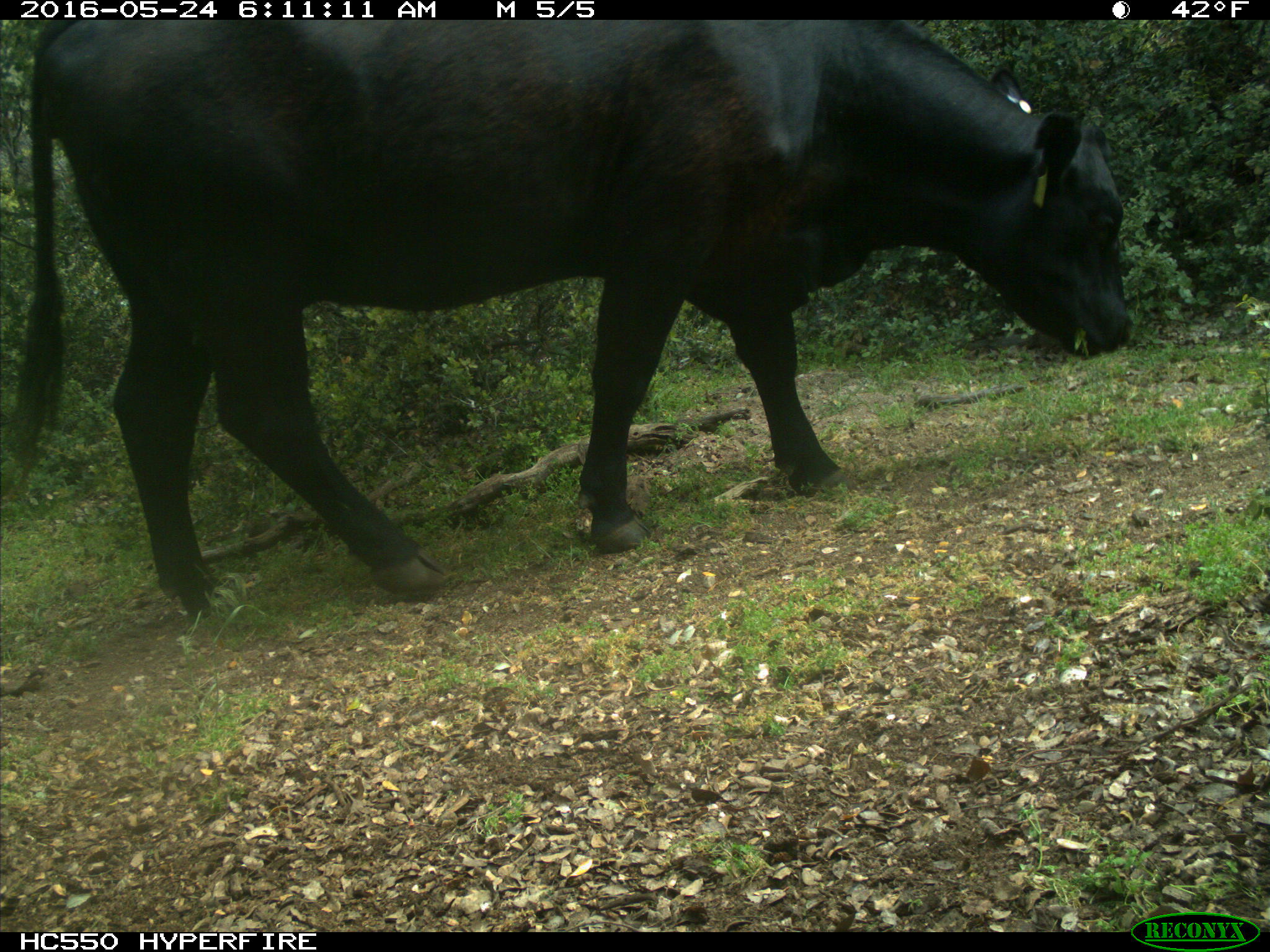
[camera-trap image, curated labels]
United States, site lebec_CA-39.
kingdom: Animalia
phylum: Chordata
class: Mammalia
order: Artiodactyla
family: Bovidae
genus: Bos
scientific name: Bos taurus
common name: domestic cow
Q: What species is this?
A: Bos taurus (domestic cow).